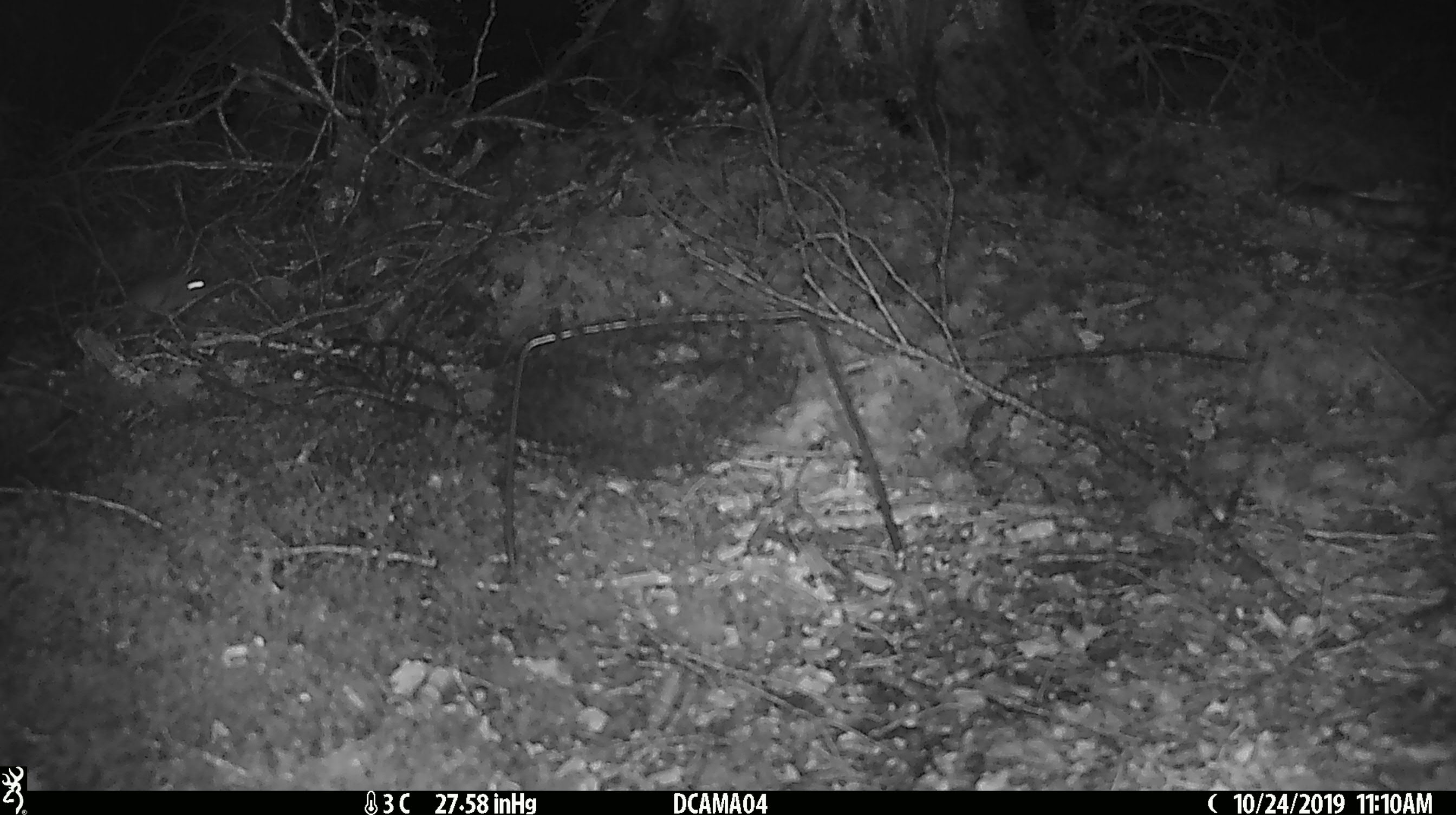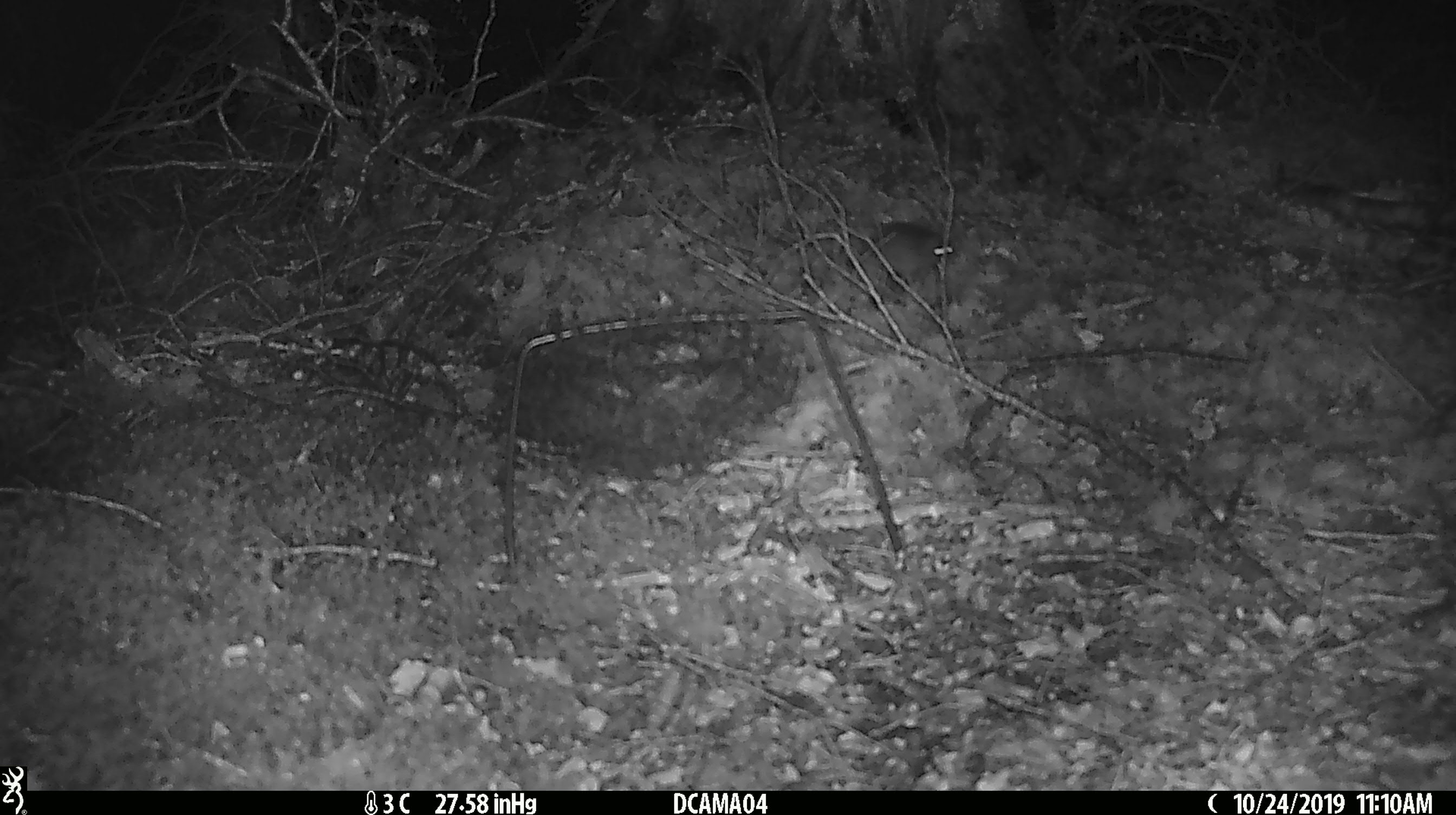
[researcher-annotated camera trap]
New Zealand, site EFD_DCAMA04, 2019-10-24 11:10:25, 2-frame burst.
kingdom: Animalia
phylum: Chordata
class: Mammalia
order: Rodentia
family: Muridae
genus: Mus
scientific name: Mus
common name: mouse